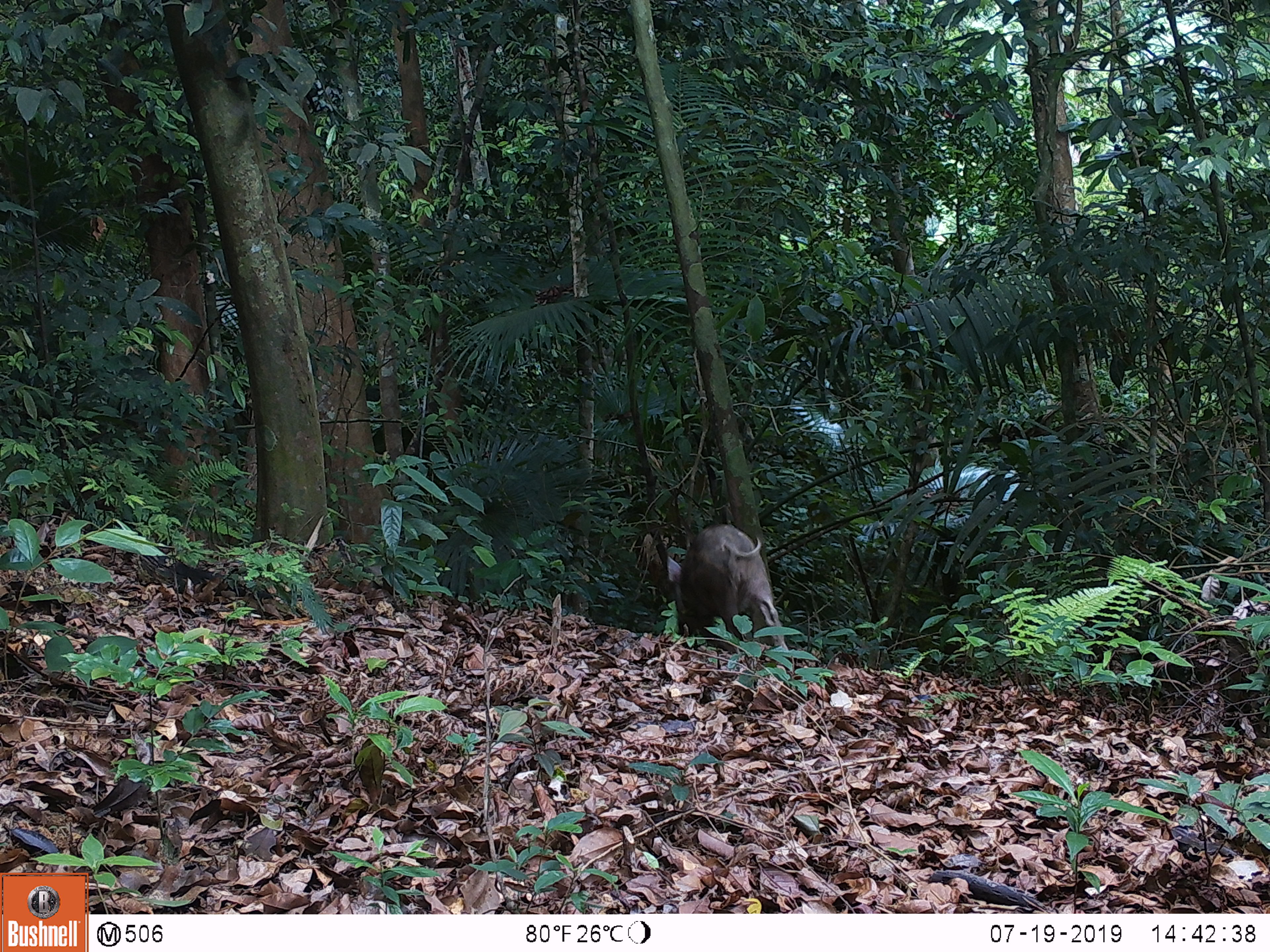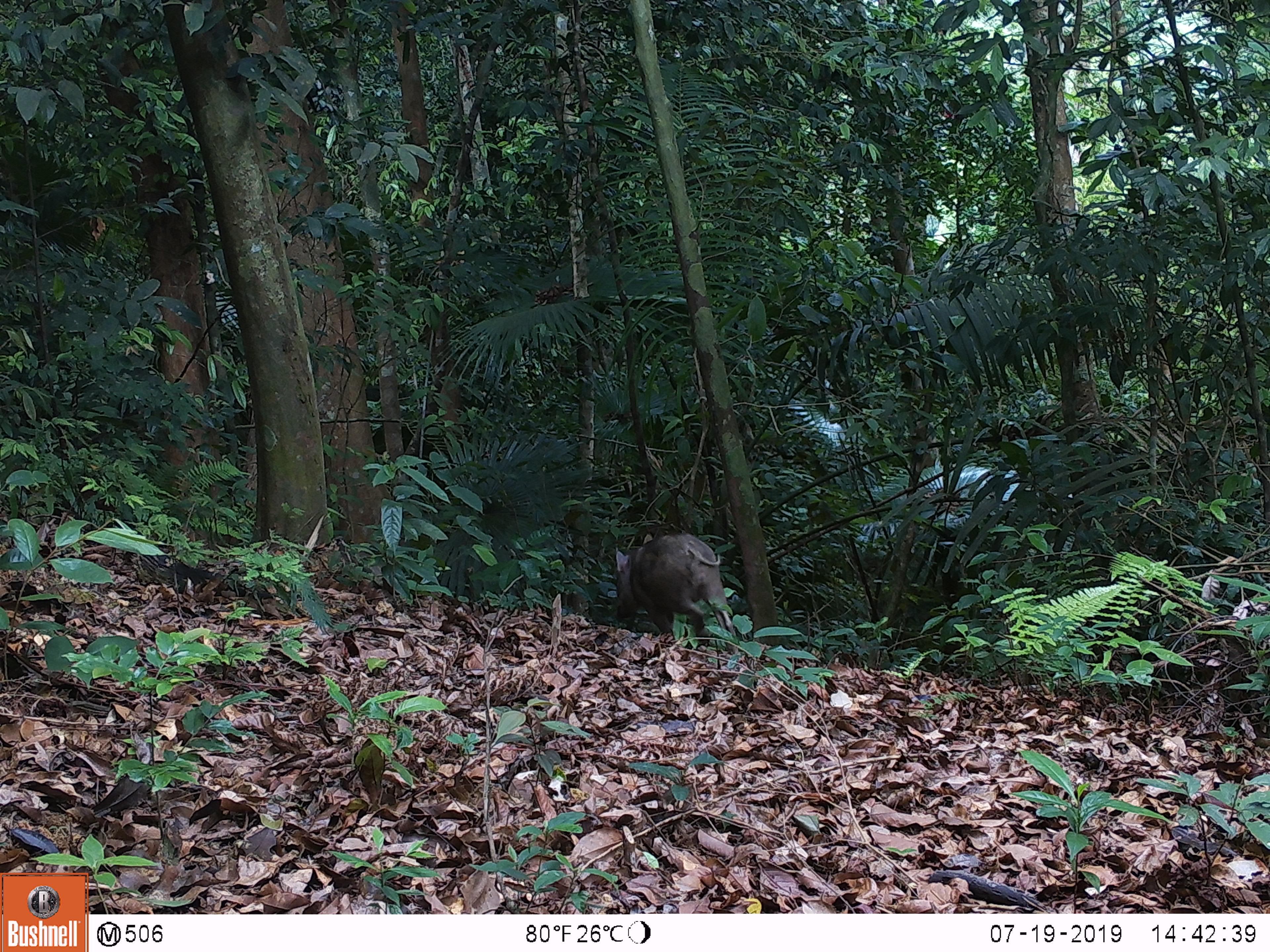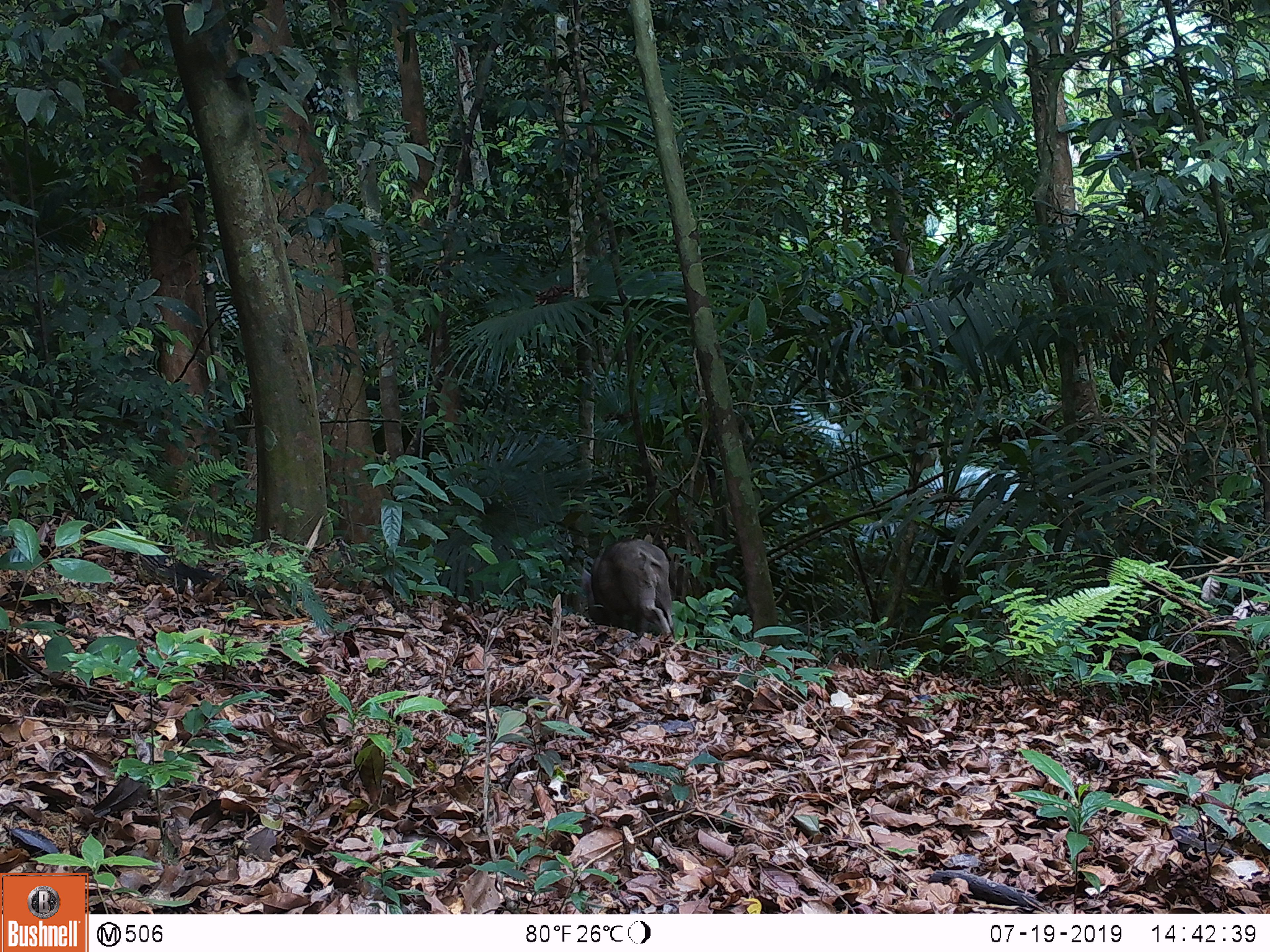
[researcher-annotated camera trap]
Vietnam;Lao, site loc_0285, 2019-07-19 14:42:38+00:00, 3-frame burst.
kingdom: Animalia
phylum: Chordata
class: Mammalia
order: Artiodactyla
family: Suidae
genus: Sus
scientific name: Sus scrofa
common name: eurasian wild pig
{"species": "eurasian wild pig (Sus scrofa)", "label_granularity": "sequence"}